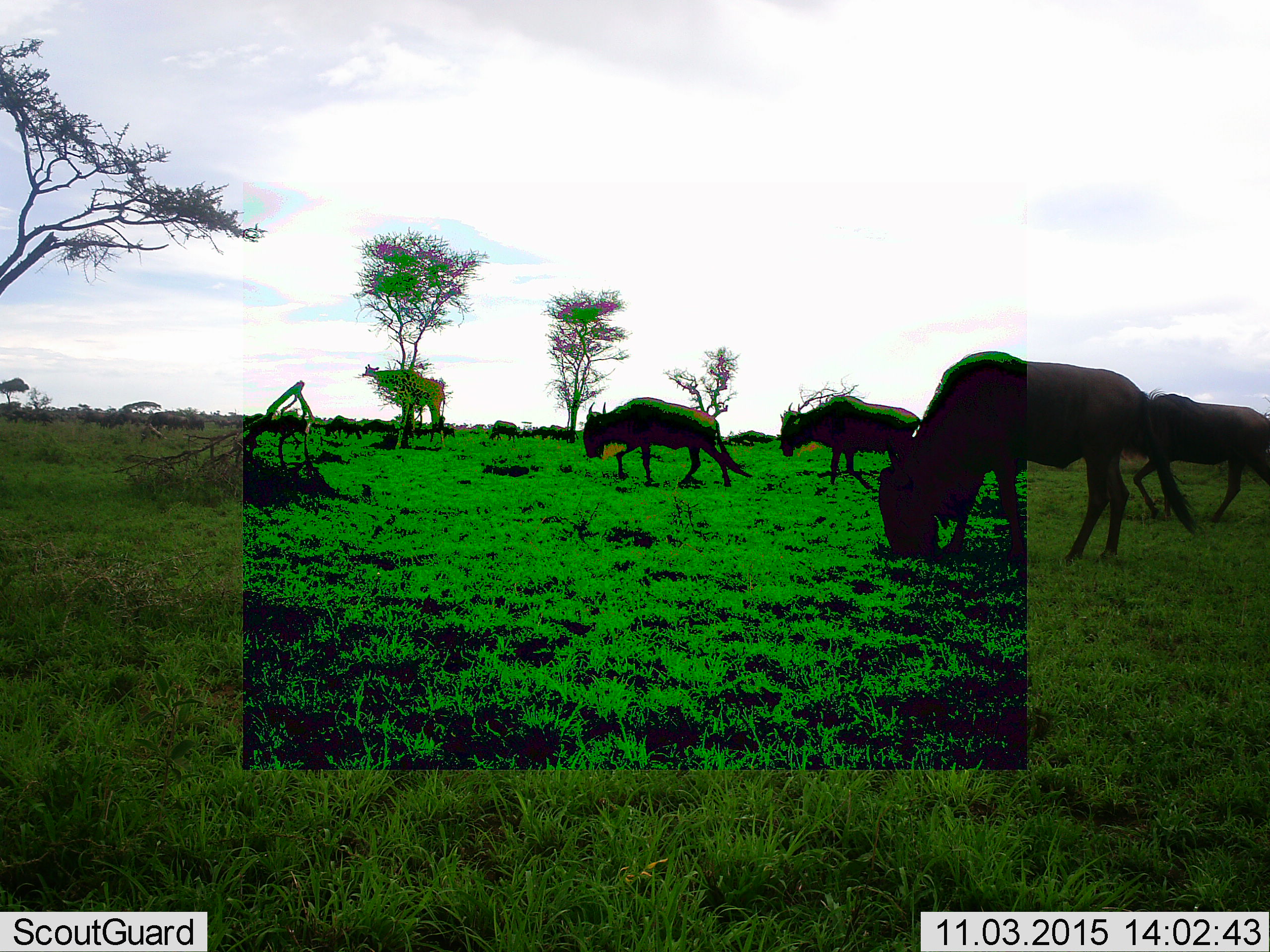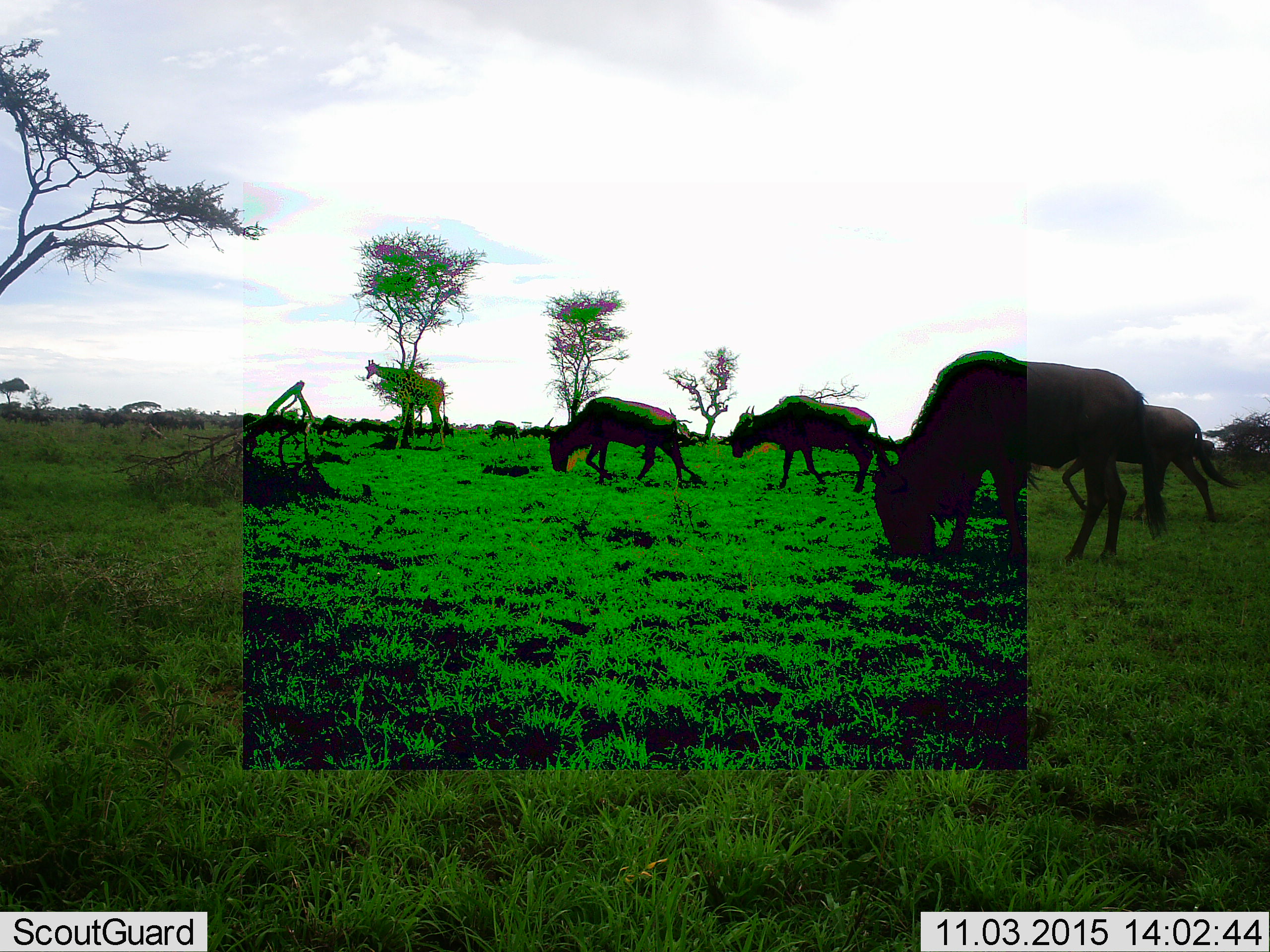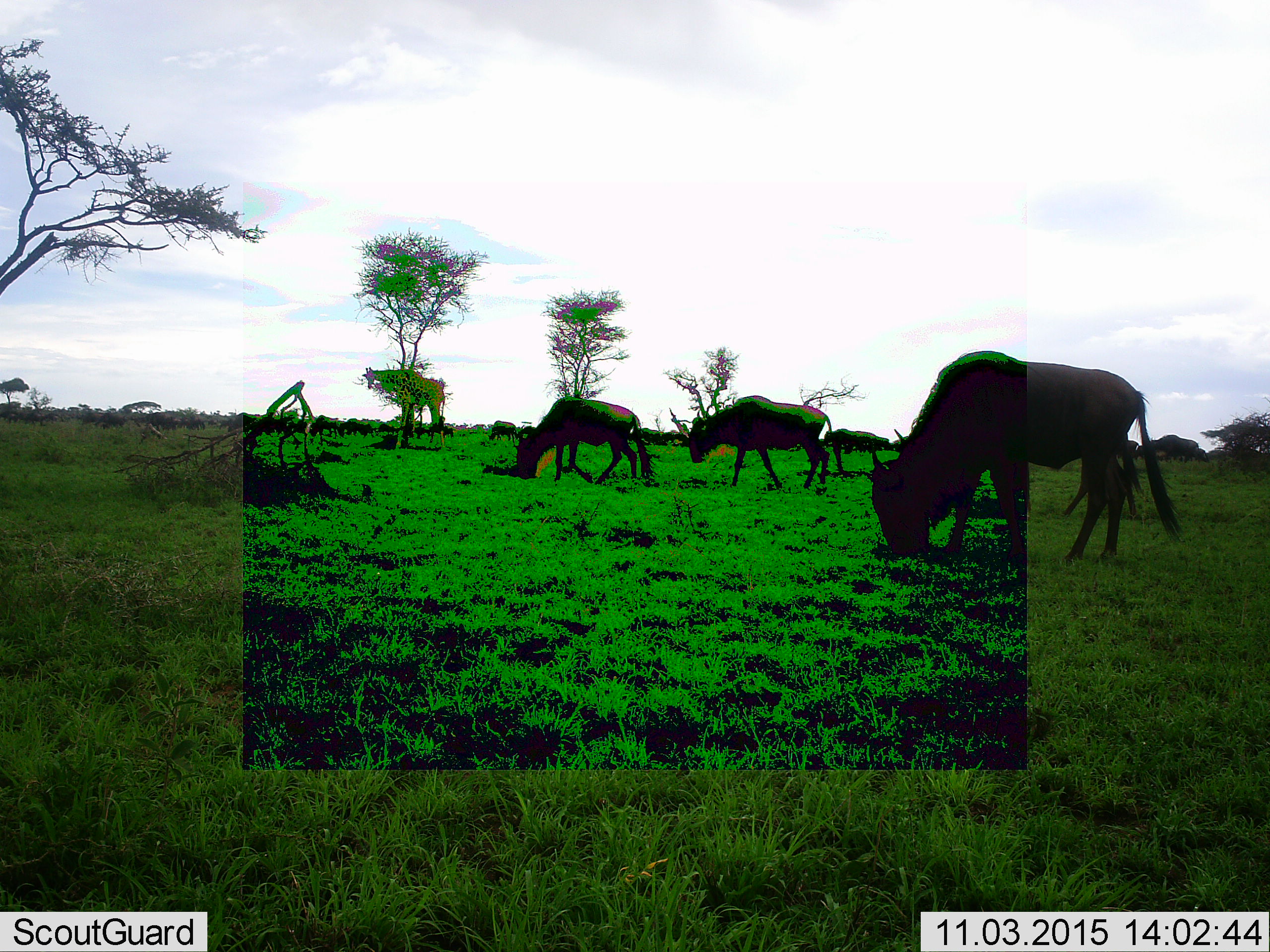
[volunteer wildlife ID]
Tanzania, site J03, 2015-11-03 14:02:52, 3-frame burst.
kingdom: Animalia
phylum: Chordata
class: Mammalia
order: Artiodactyla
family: Bovidae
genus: Connochaetes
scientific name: Connochaetes taurinus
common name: blue wildebeest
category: wildebeest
Wildebeest (blue wildebeest) (Connochaetes taurinus), count 11-50. Behavior (volunteer vote fractions): standing 12%, resting 0%, moving 100%, interacting 12%. Young present (vote fraction): 12%. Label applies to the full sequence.